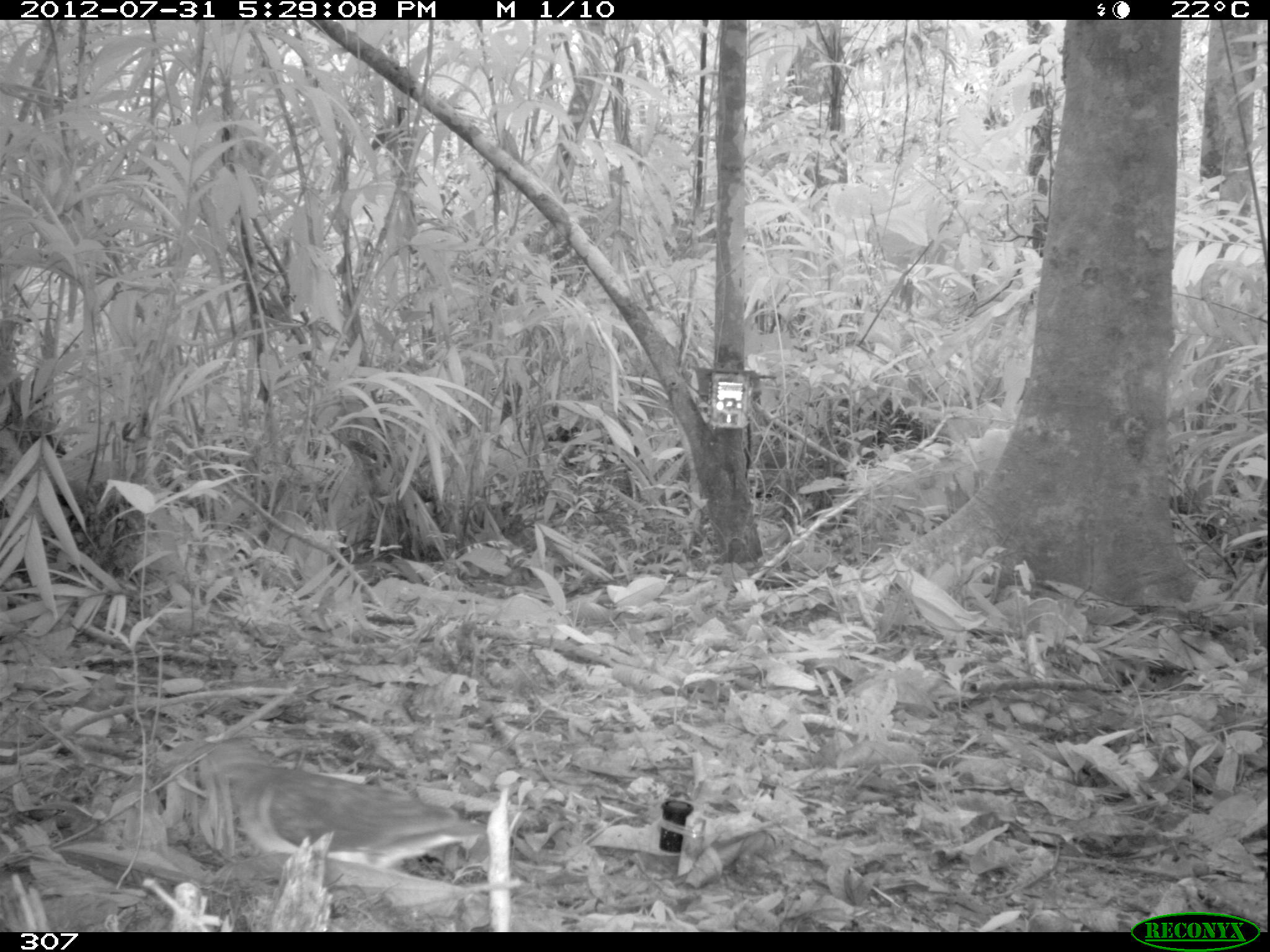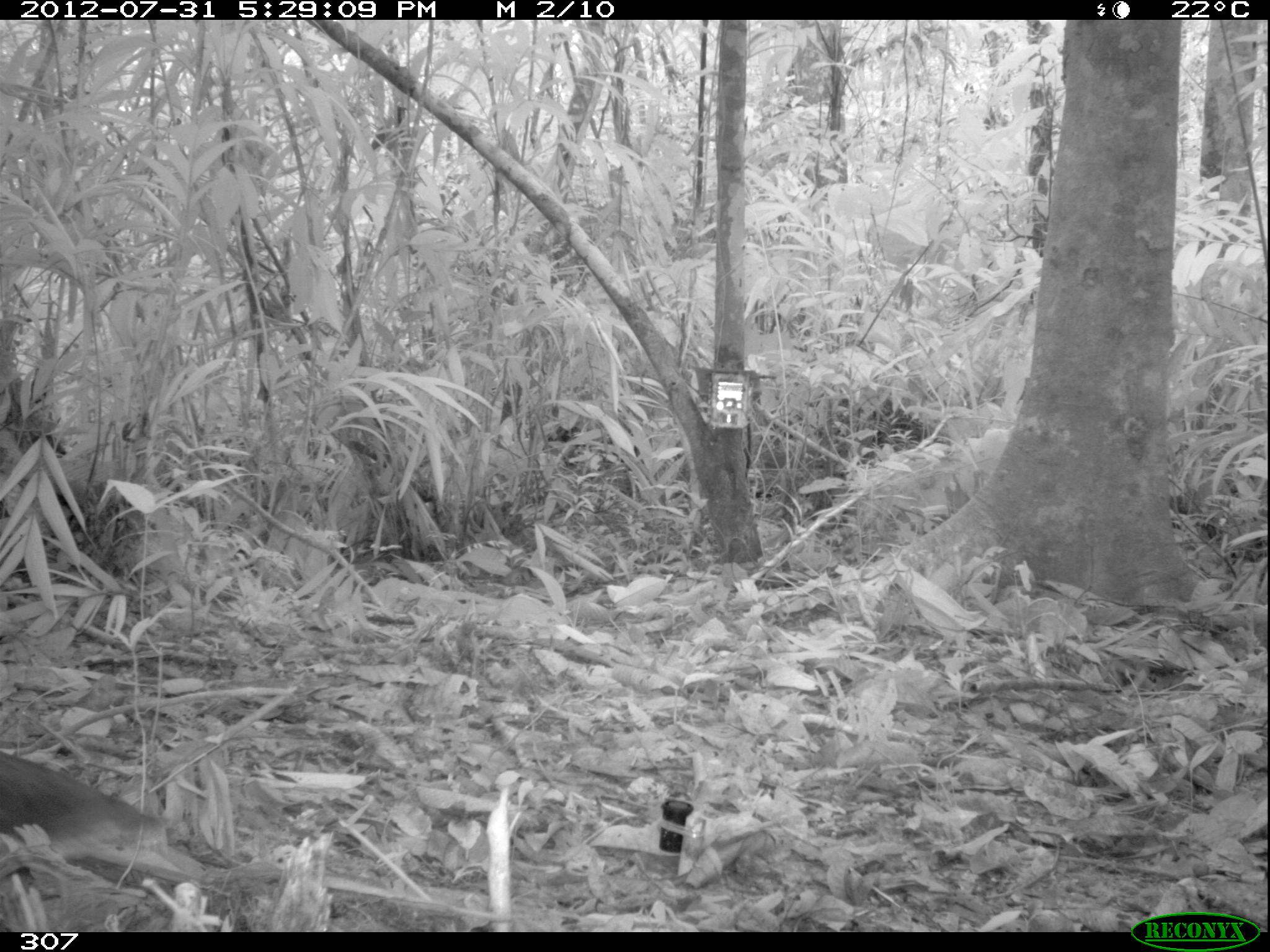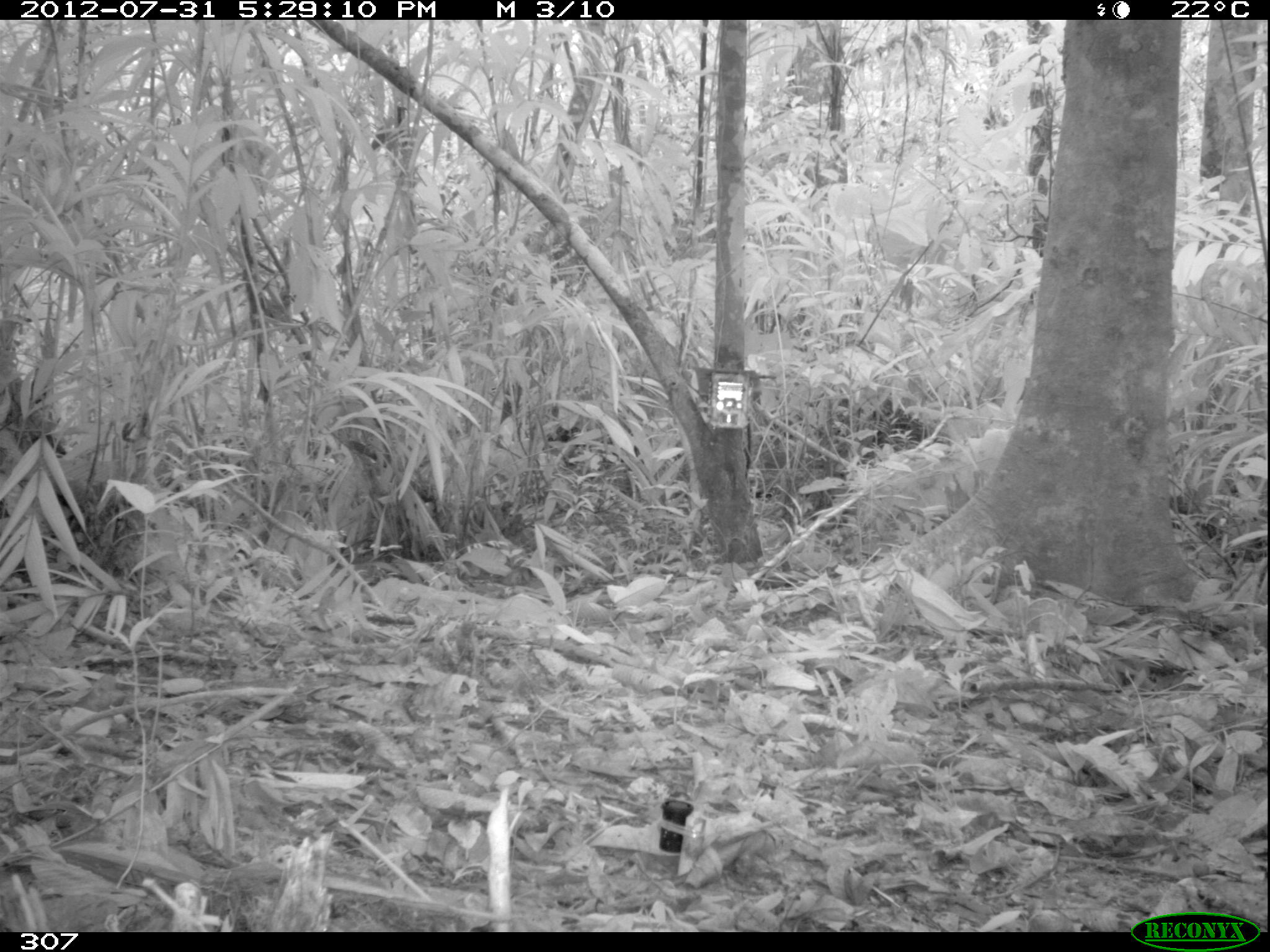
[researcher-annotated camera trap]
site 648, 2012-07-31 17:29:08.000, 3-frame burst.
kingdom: Animalia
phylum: Chordata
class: Aves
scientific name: Aves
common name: bird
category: unknown bird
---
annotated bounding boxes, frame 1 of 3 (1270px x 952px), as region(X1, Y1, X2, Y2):
unknown bird: region(196, 731, 493, 883)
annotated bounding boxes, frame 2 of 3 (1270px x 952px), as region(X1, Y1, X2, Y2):
unknown bird: region(0, 749, 173, 883)